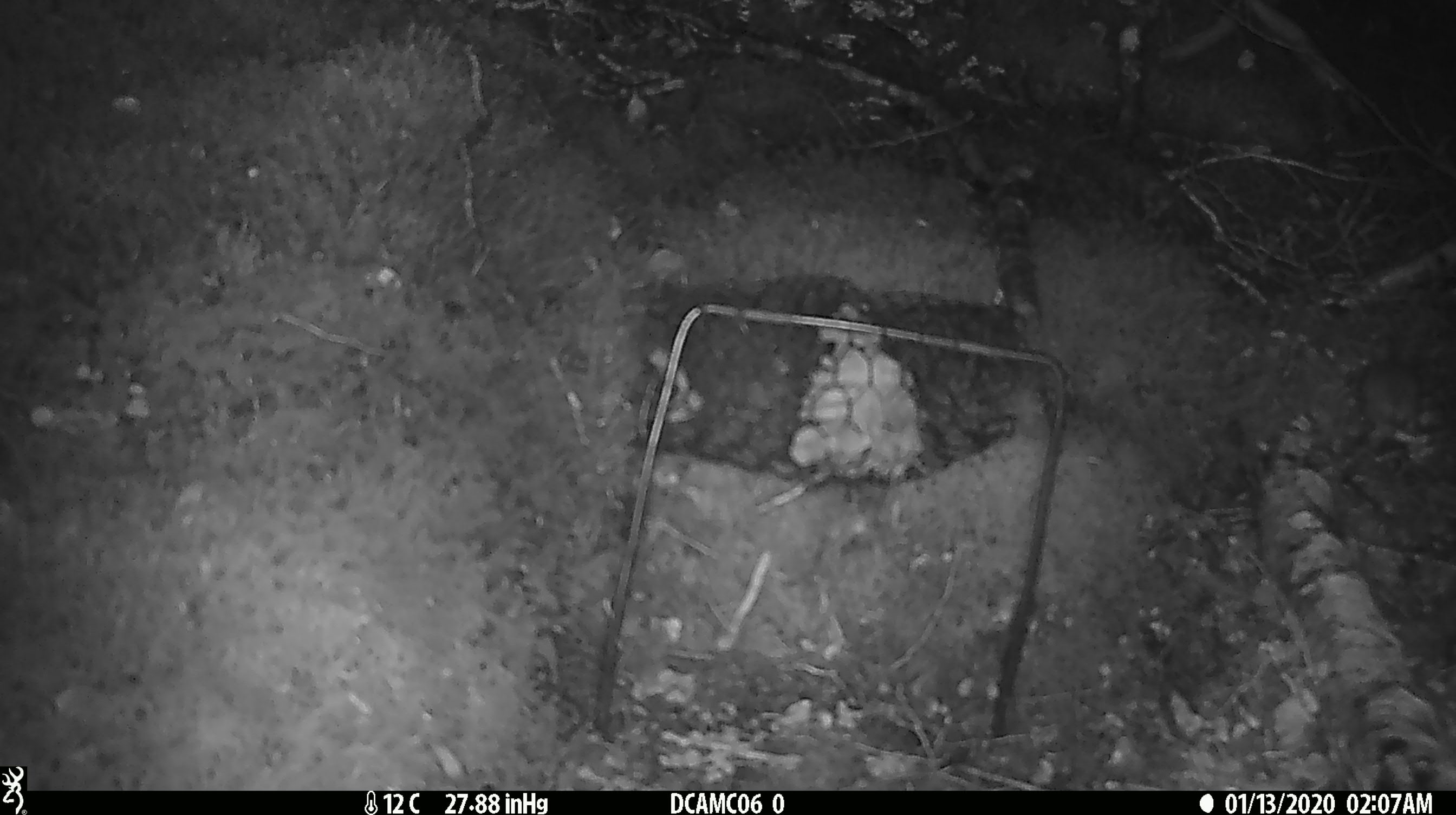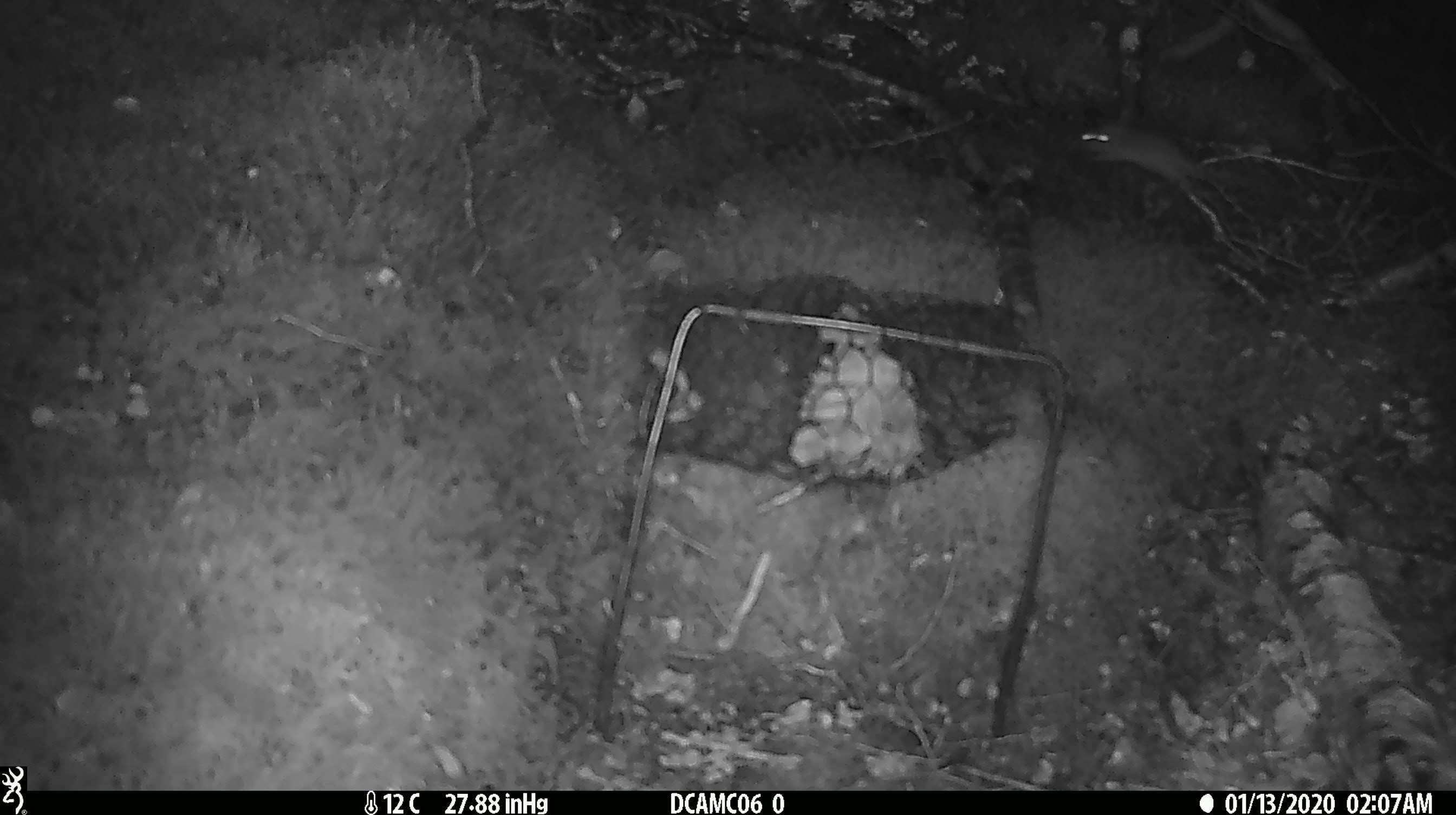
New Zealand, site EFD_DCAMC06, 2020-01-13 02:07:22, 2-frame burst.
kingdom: Animalia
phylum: Chordata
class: Mammalia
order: Rodentia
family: Muridae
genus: Mus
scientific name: Mus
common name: mouse